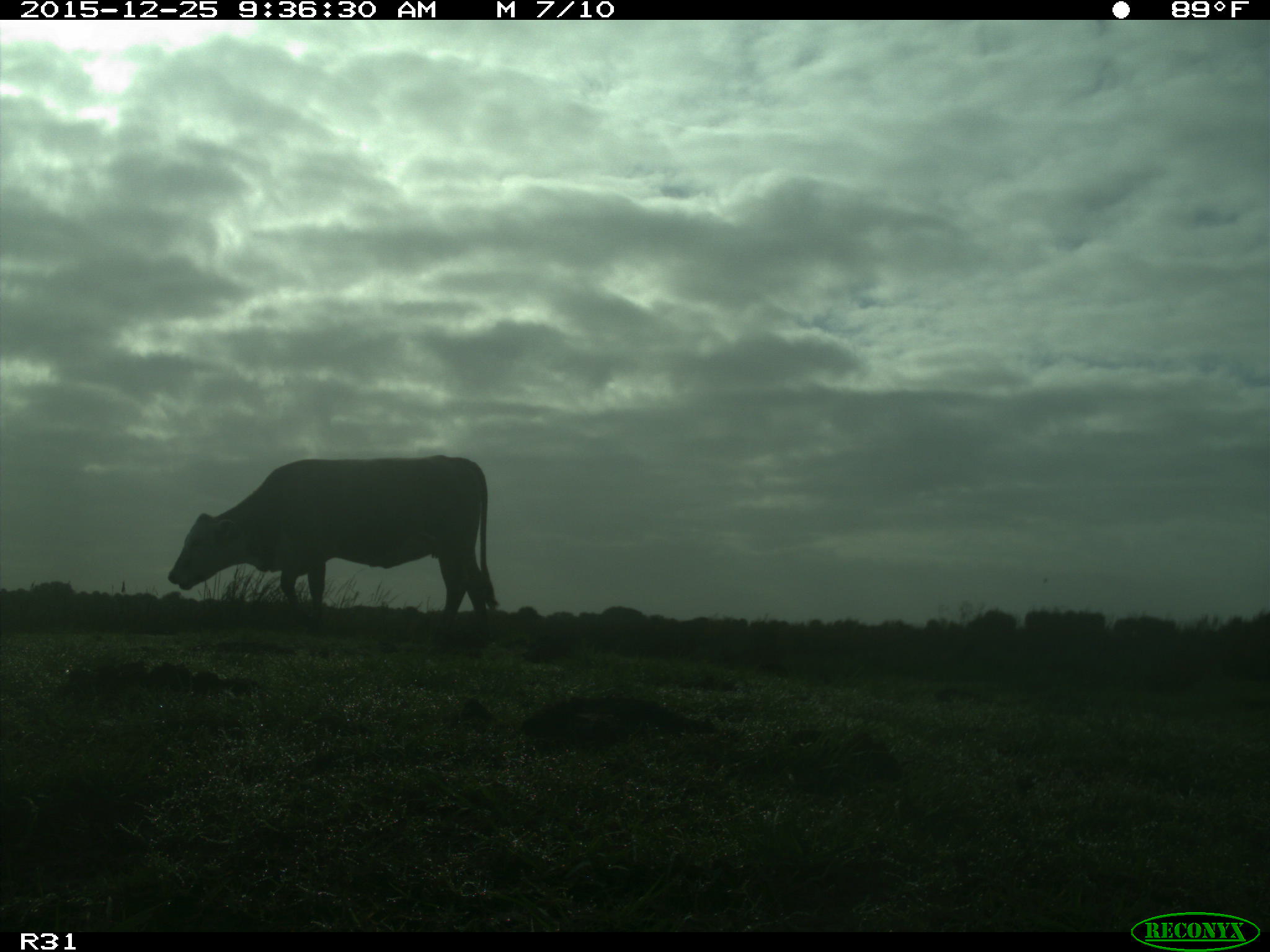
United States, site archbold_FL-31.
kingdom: Animalia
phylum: Chordata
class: Mammalia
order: Artiodactyla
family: Bovidae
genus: Bos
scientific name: Bos taurus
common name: domestic cow